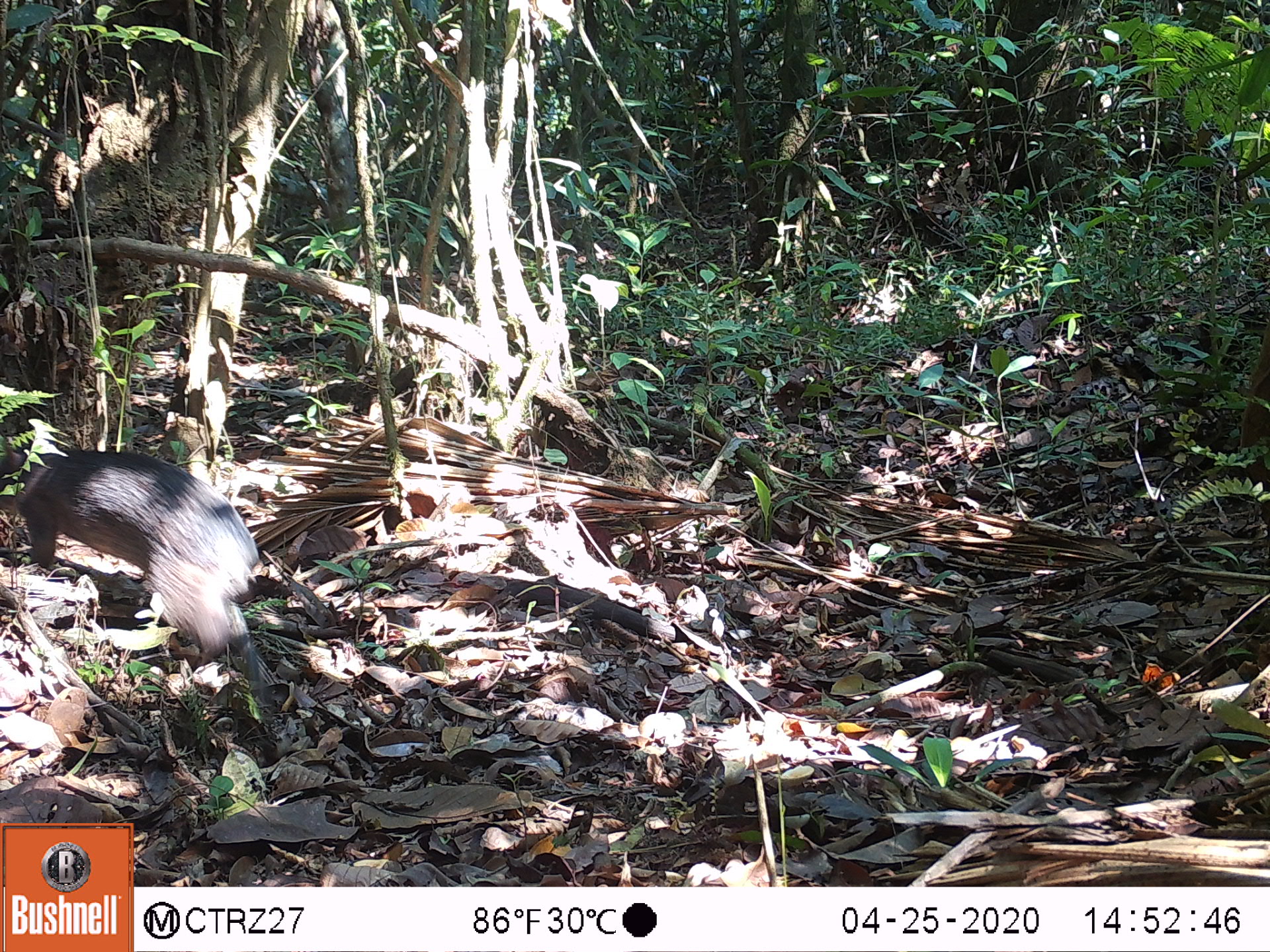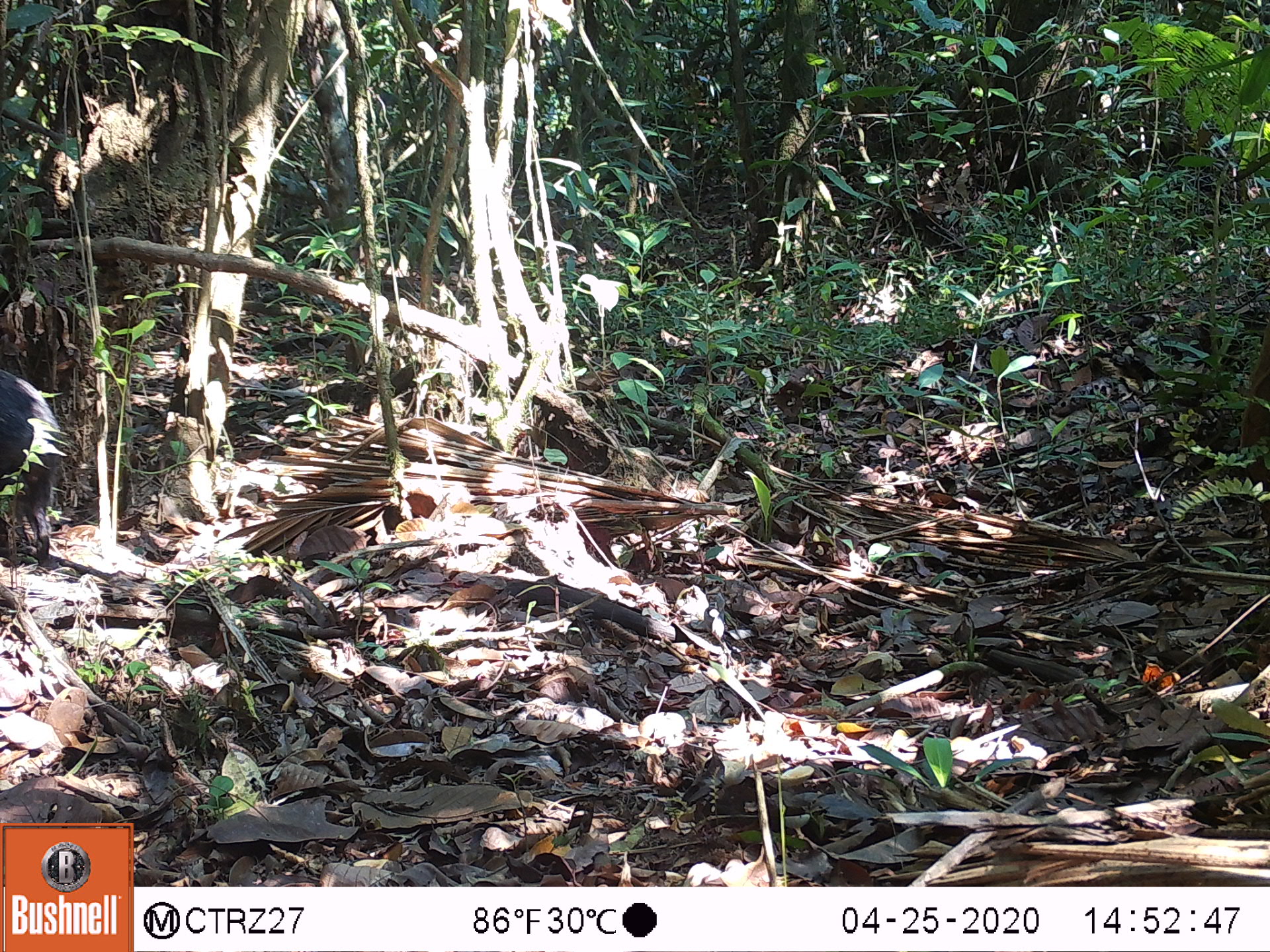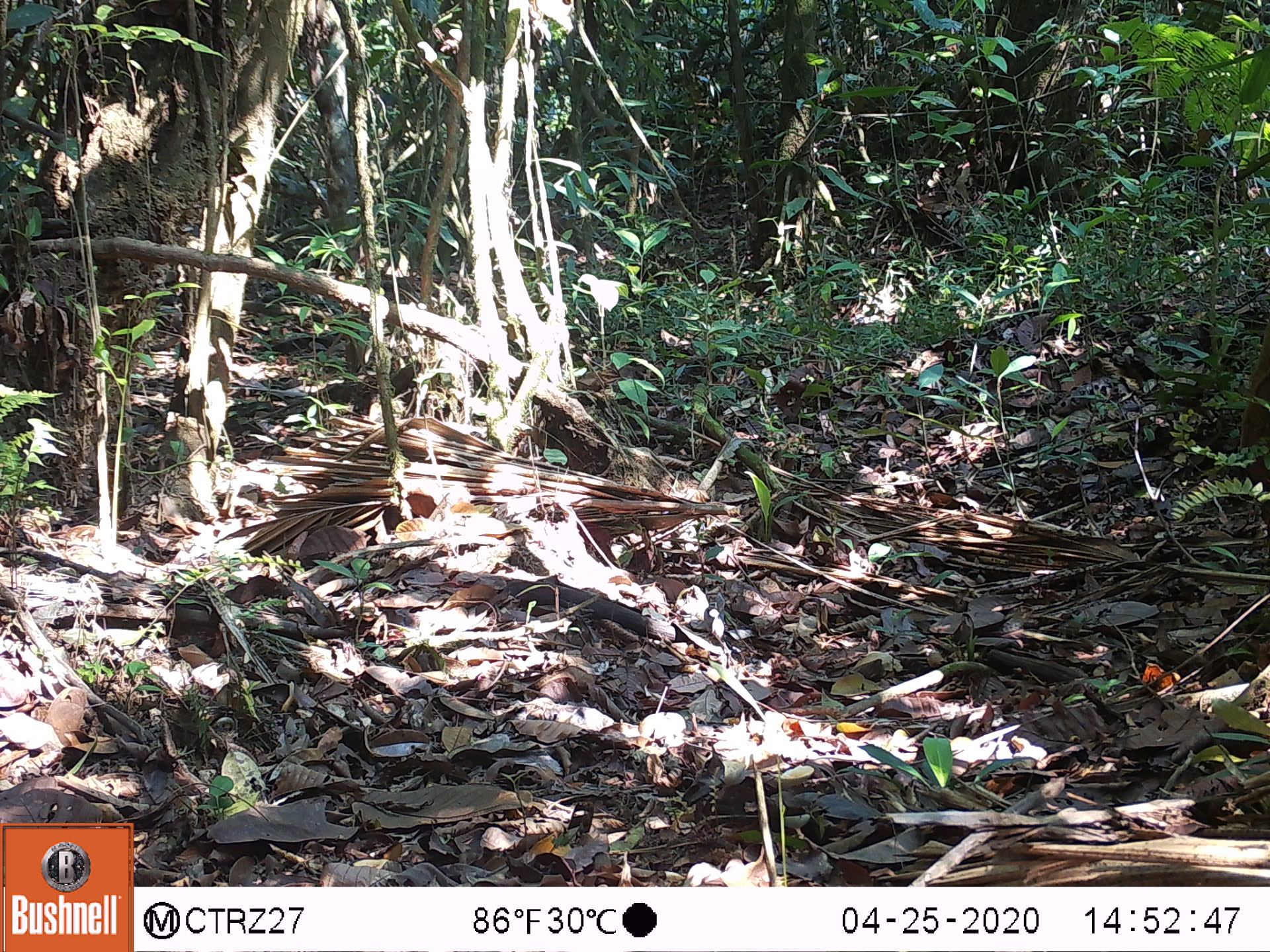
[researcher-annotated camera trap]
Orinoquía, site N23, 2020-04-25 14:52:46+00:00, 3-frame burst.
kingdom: Animalia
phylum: Chordata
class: Mammalia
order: Rodentia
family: Dasyproctidae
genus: Dasyprocta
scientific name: Dasyprocta fuliginosa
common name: black agouti